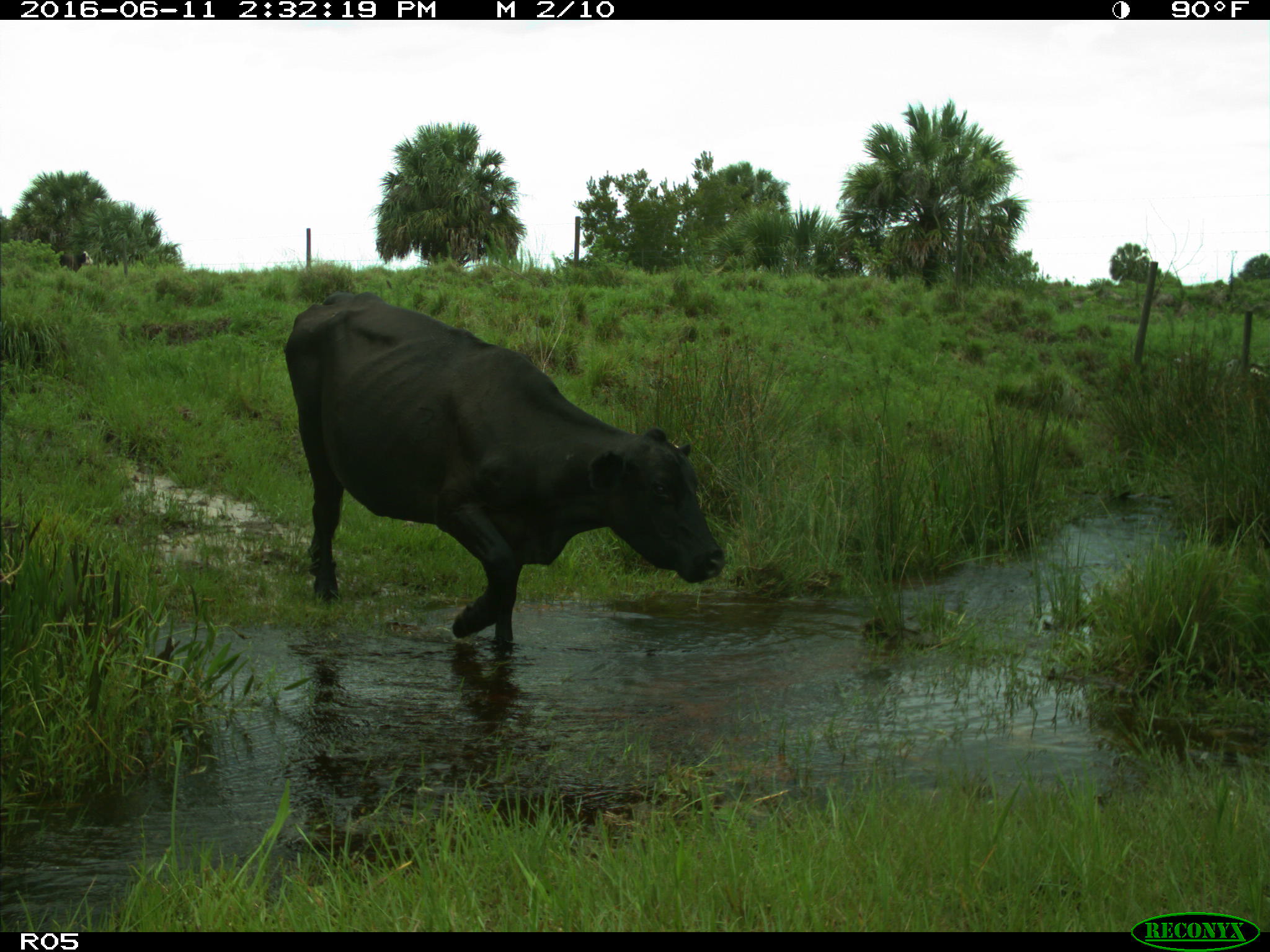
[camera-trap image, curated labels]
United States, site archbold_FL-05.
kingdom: Animalia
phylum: Chordata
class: Mammalia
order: Artiodactyla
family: Bovidae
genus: Bos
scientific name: Bos taurus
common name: domestic cow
Bos taurus (domestic cow).